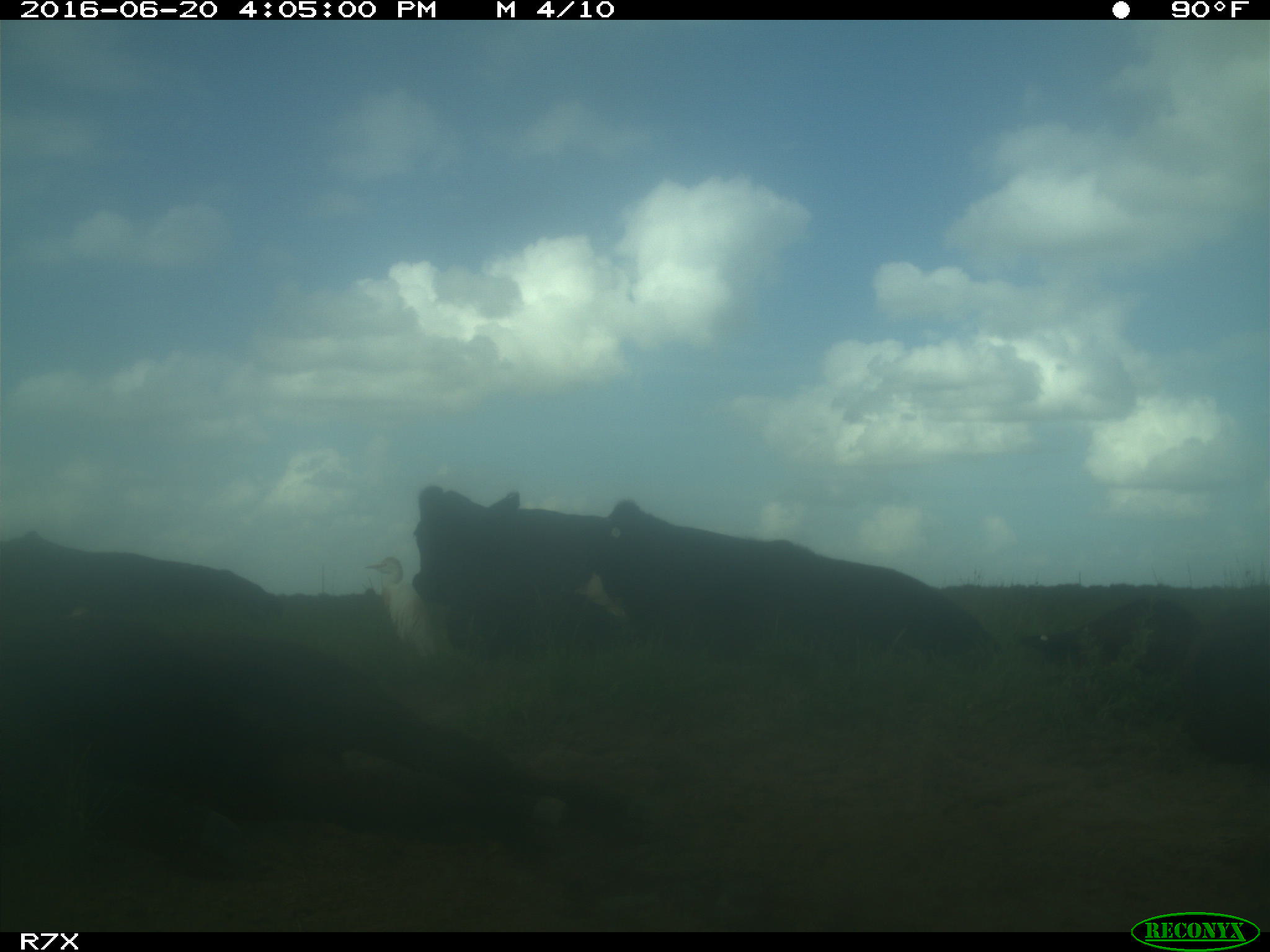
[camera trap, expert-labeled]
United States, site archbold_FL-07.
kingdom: Animalia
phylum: Chordata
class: Mammalia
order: Artiodactyla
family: Bovidae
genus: Bos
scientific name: Bos taurus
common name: domestic cow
Bos taurus (domestic cow).